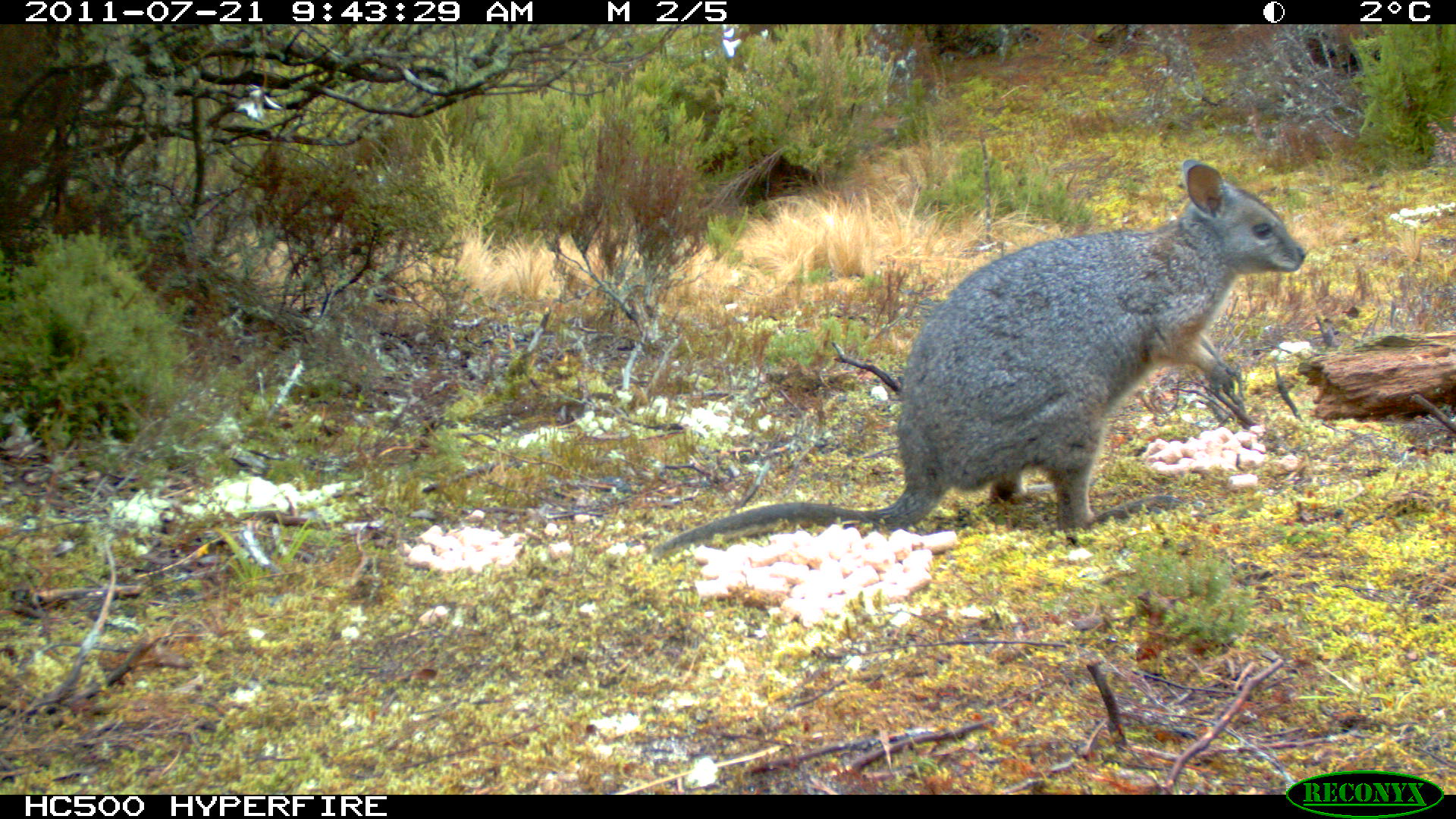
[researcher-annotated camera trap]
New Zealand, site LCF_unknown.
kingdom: Animalia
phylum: Chordata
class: Mammalia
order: Diprotodontia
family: Macropodidae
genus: Notamacropus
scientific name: Notamacropus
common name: wallaby